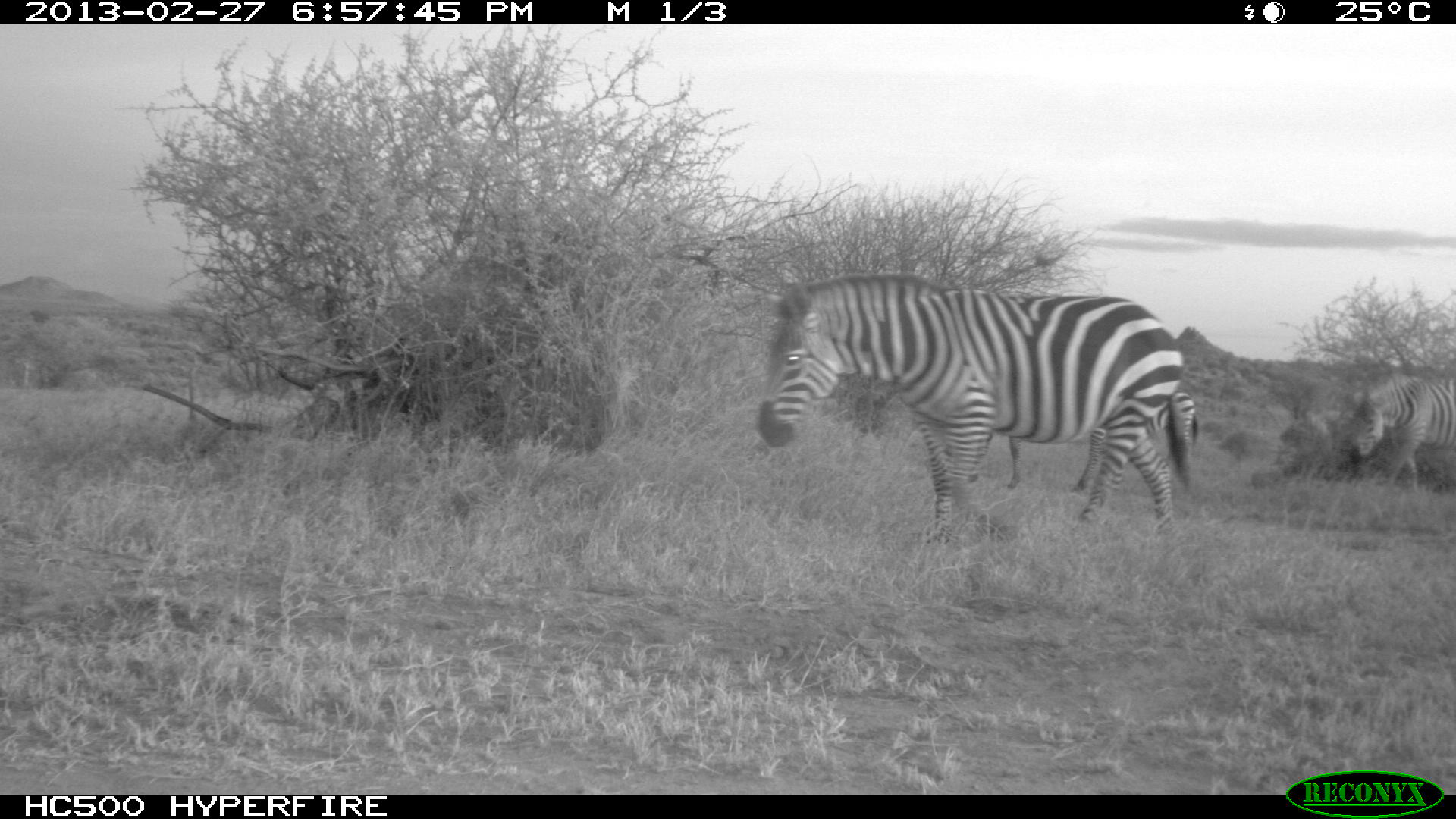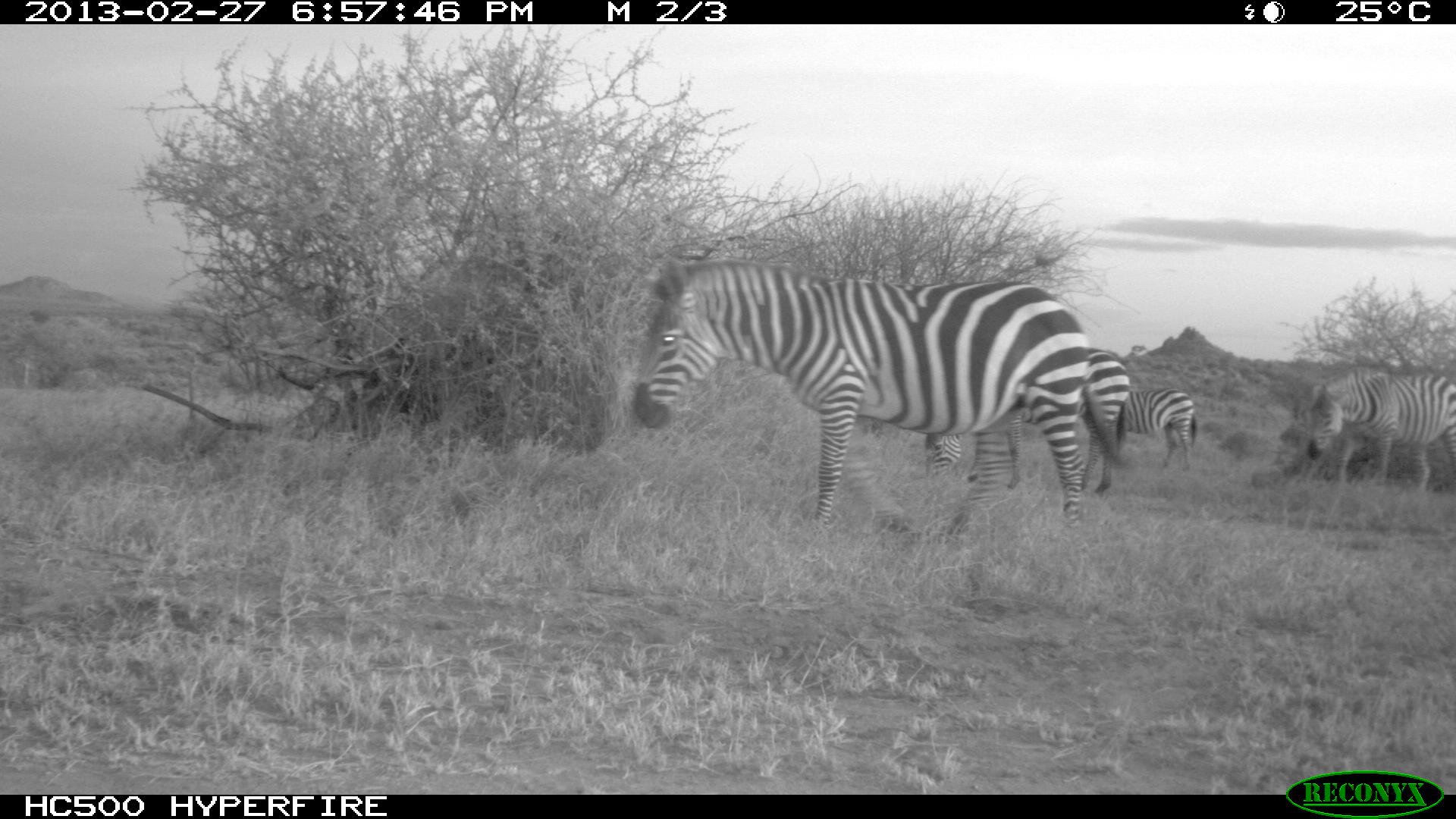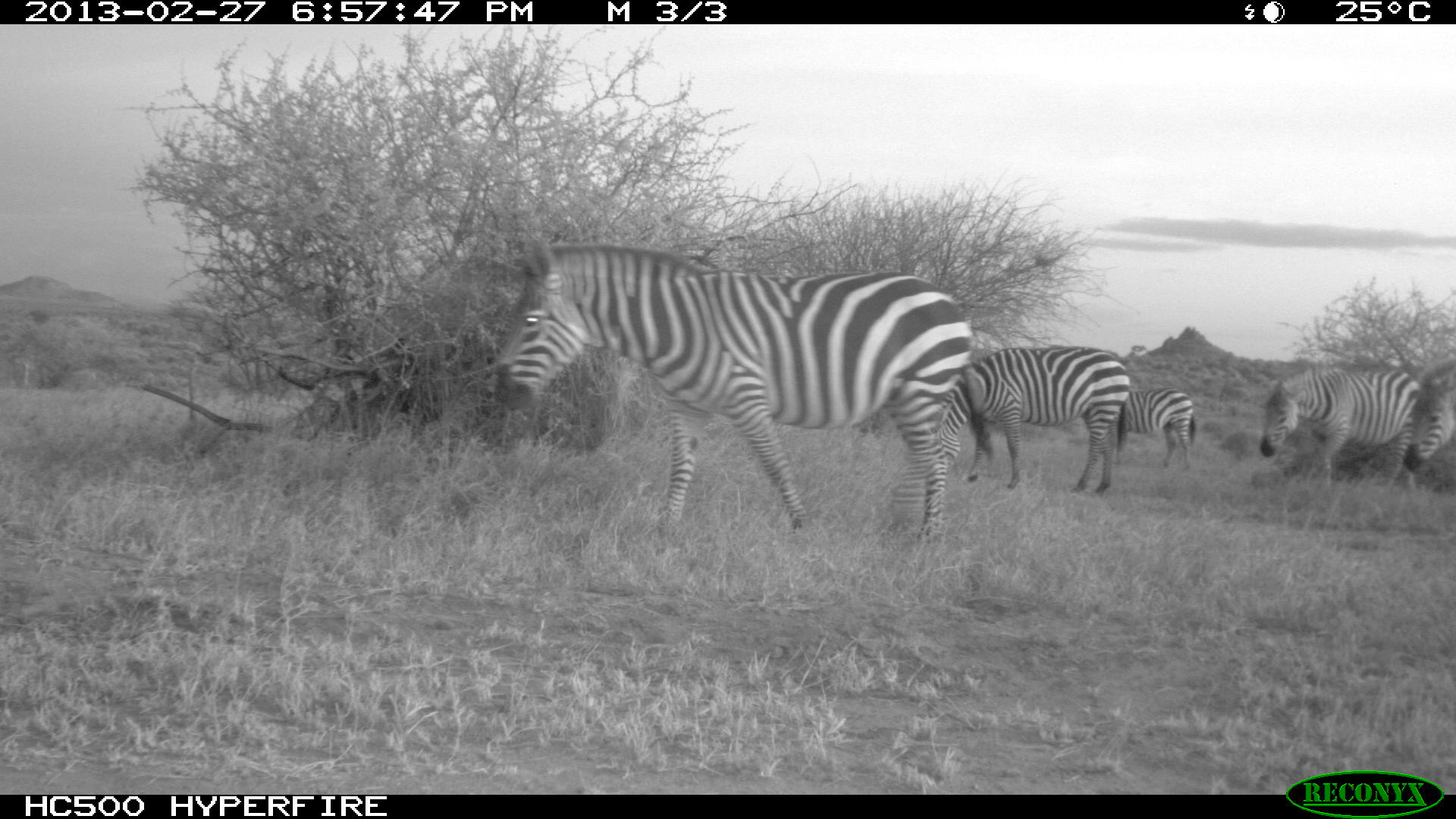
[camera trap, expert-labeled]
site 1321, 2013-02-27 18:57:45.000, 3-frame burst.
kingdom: Animalia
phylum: Chordata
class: Mammalia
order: Perissodactyla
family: Equidae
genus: Equus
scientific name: Equus quagga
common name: plains zebra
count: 3